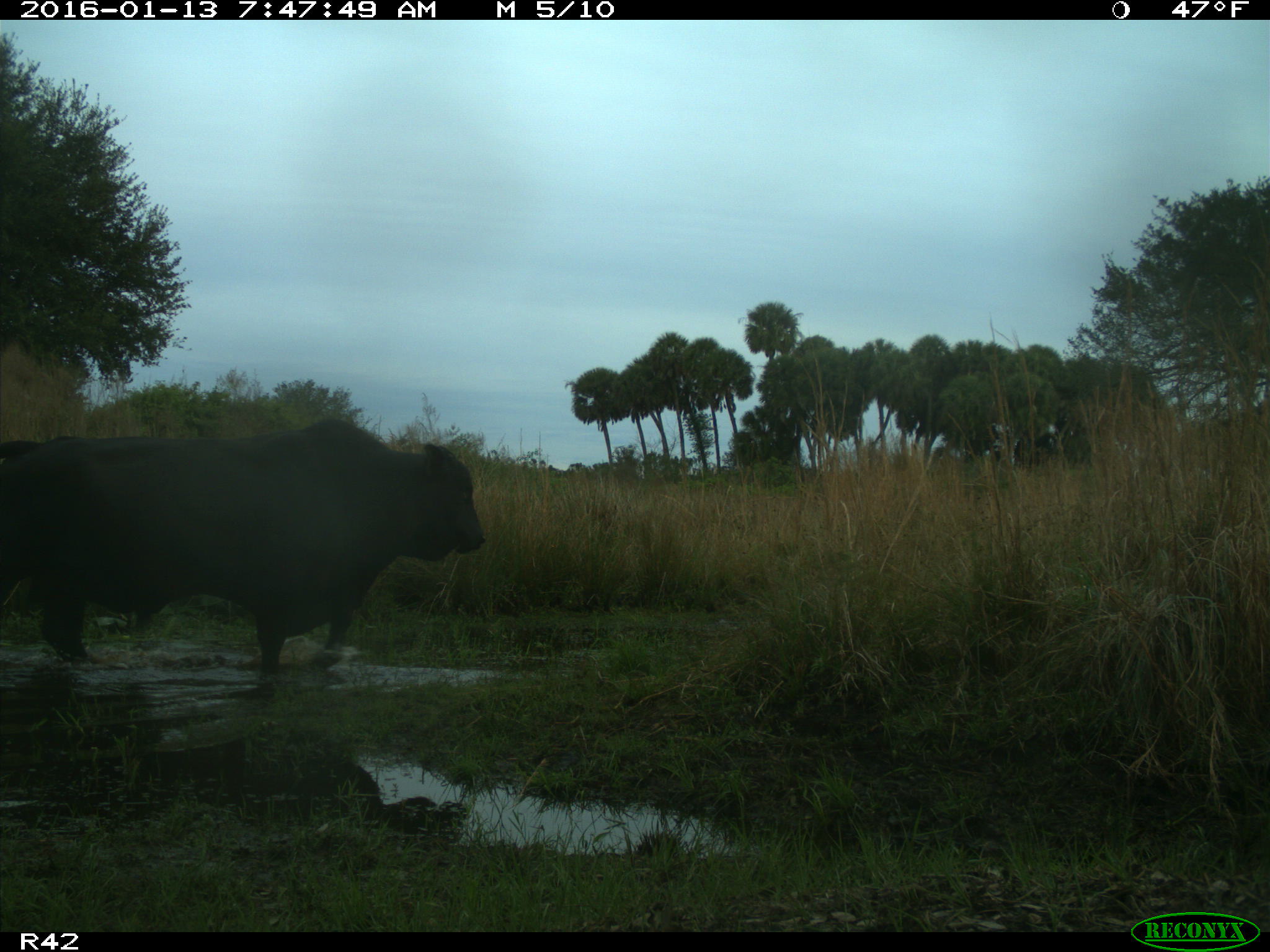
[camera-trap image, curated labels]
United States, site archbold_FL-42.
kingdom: Animalia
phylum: Chordata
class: Mammalia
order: Artiodactyla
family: Bovidae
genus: Bos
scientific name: Bos taurus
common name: domestic cow